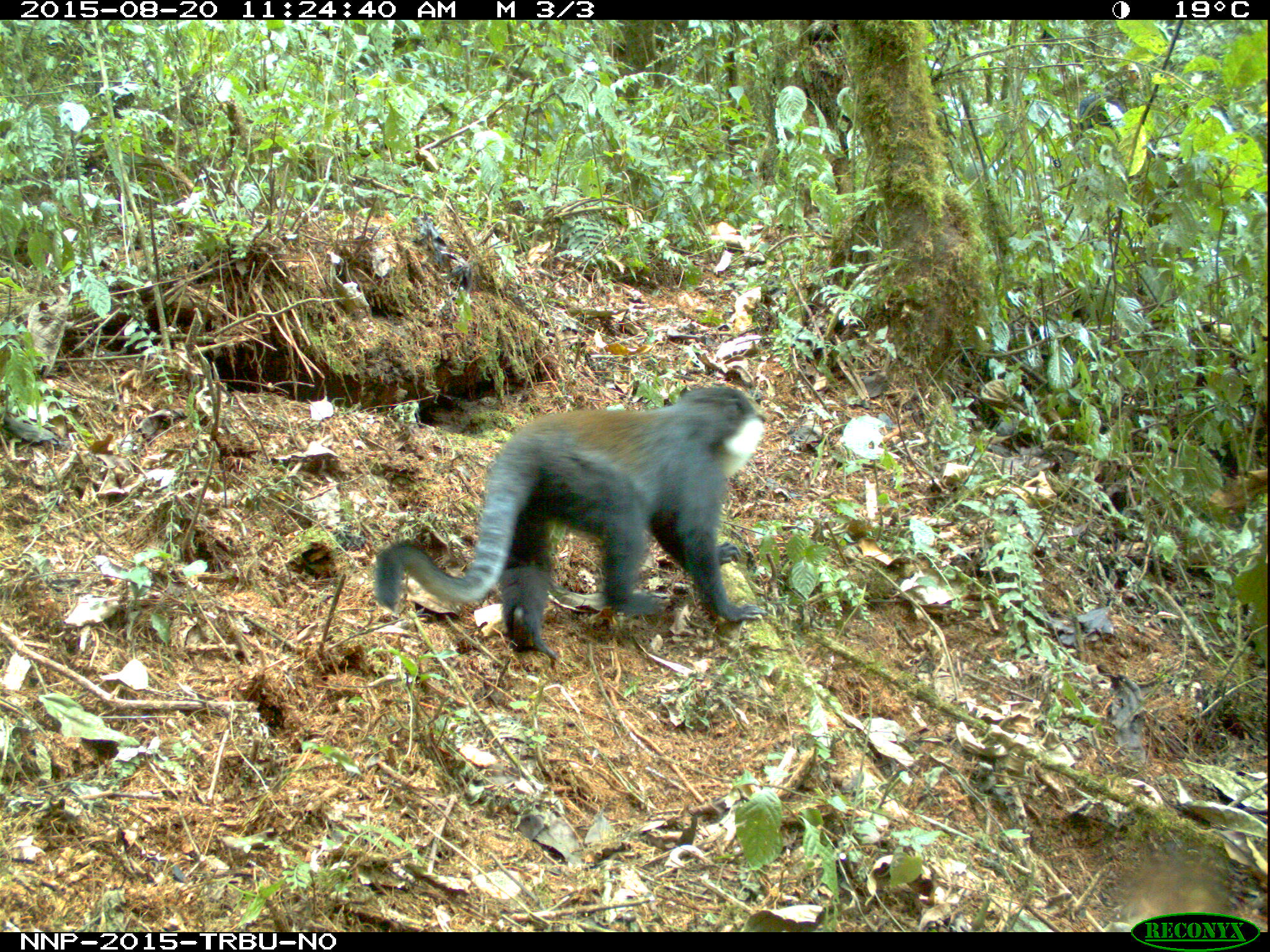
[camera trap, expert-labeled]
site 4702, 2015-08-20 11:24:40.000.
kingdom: Animalia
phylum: Chordata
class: Mammalia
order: Primates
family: Cercopithecidae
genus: Allochrocebus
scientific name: Allochrocebus lhoesti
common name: l'hoest's monkey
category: cercopithecus lhoesti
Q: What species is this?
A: Cercopithecus lhoesti (l'hoest's monkey) (Allochrocebus lhoesti).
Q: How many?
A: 1.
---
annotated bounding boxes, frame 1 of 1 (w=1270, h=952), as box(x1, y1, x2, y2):
cercopithecus lhoesti: box(373, 384, 766, 670)